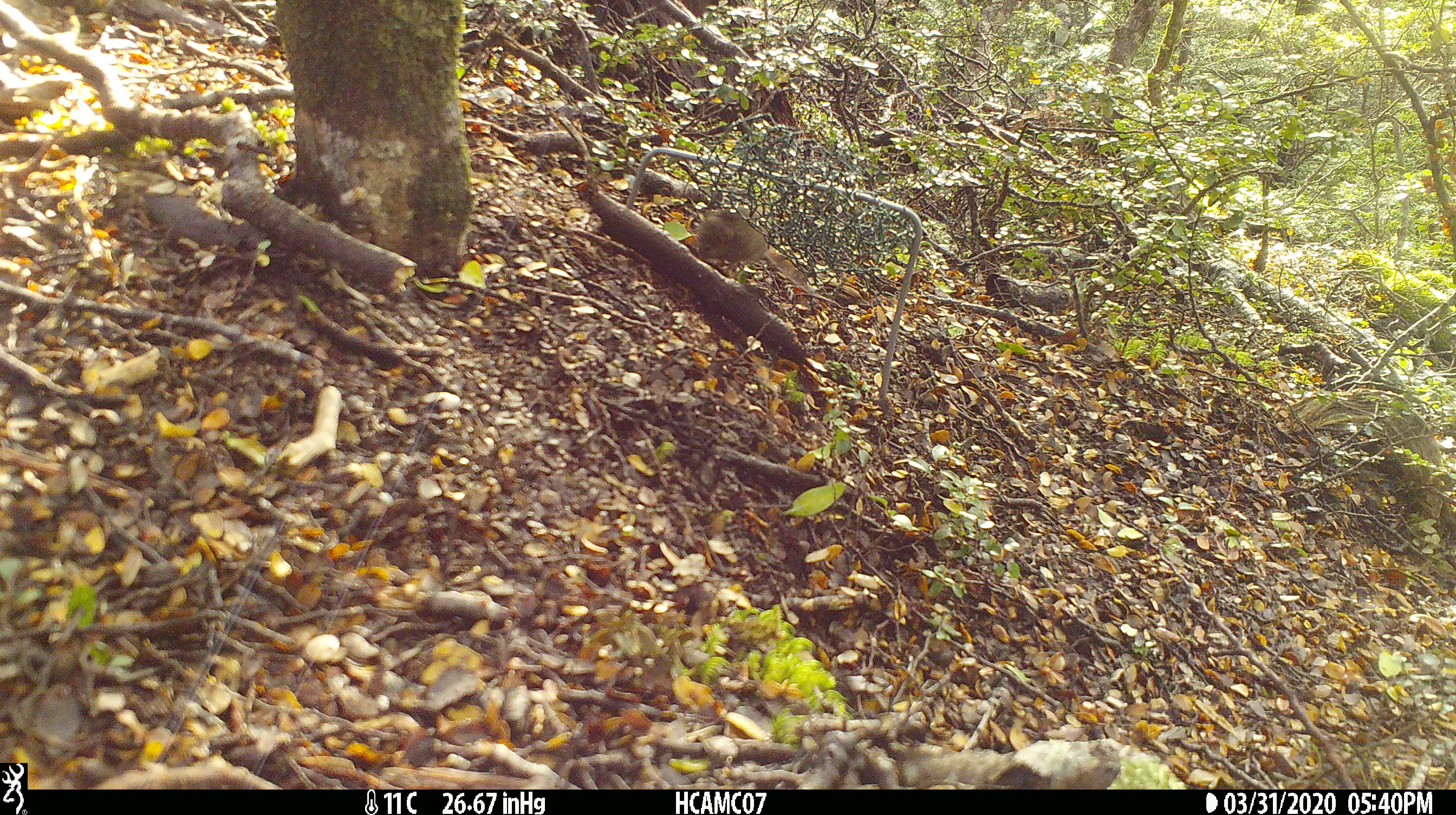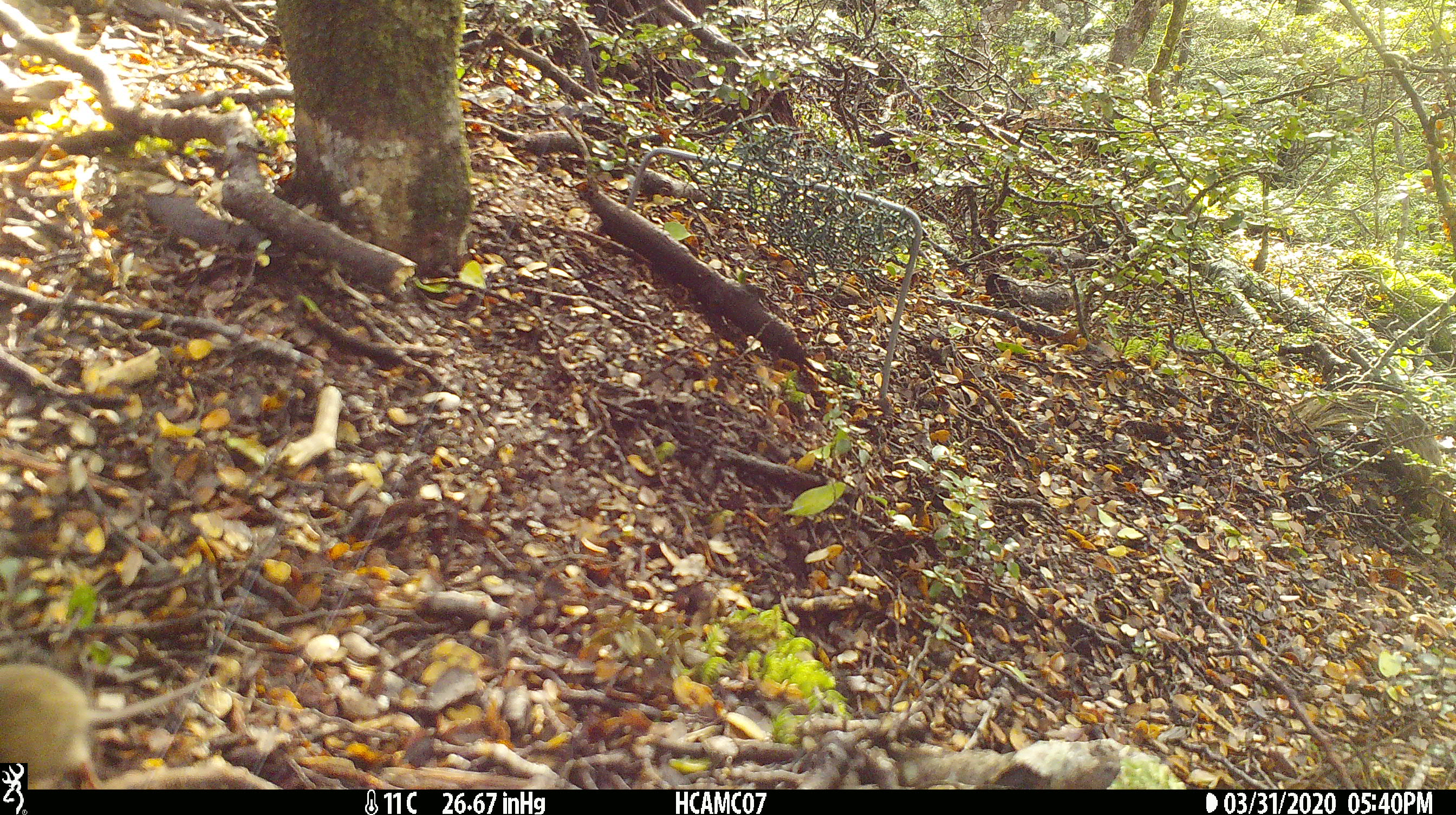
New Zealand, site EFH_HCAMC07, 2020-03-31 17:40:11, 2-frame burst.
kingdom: Animalia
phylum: Chordata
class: Mammalia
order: Rodentia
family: Muridae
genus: Mus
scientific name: Mus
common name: mouse